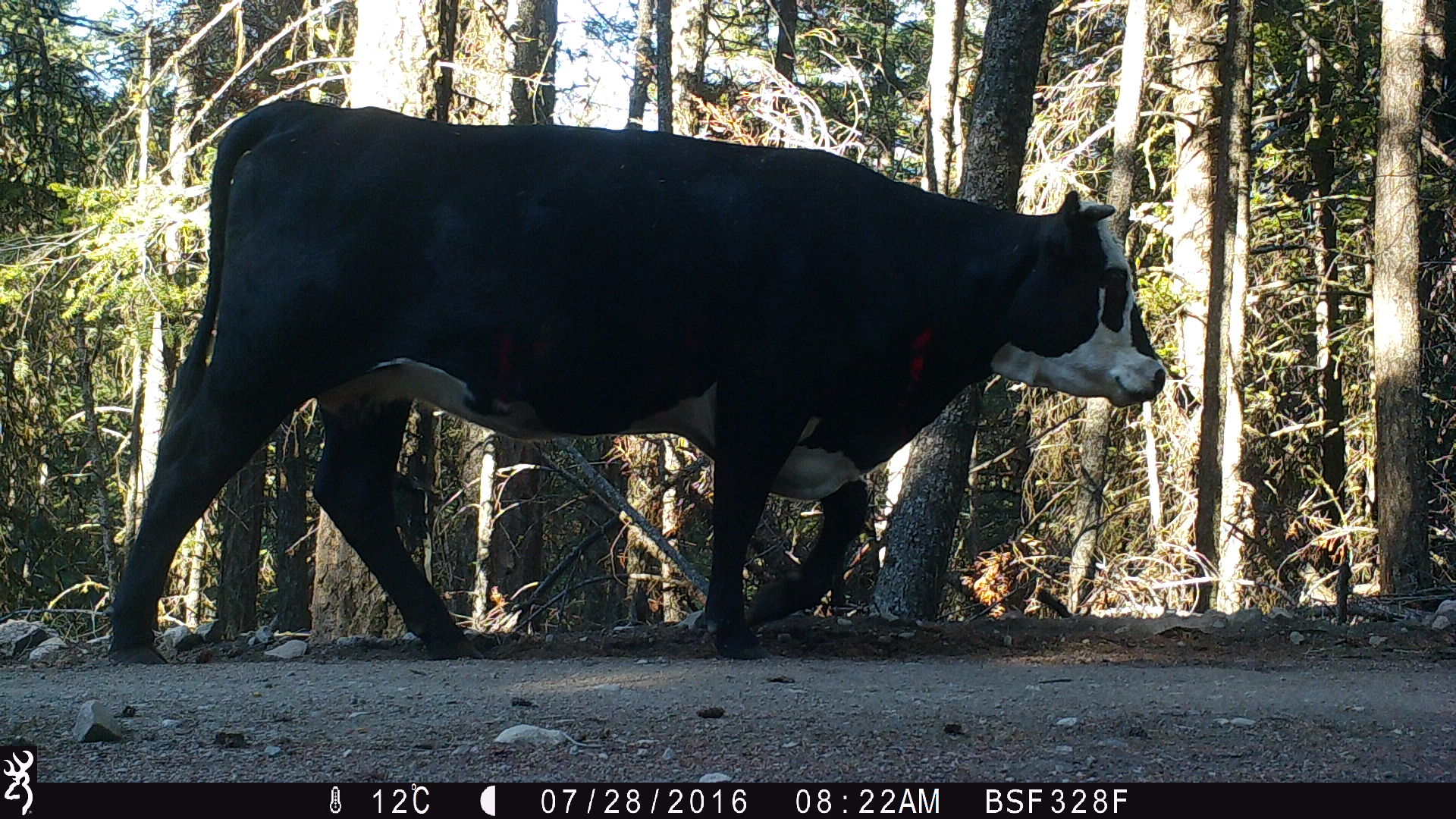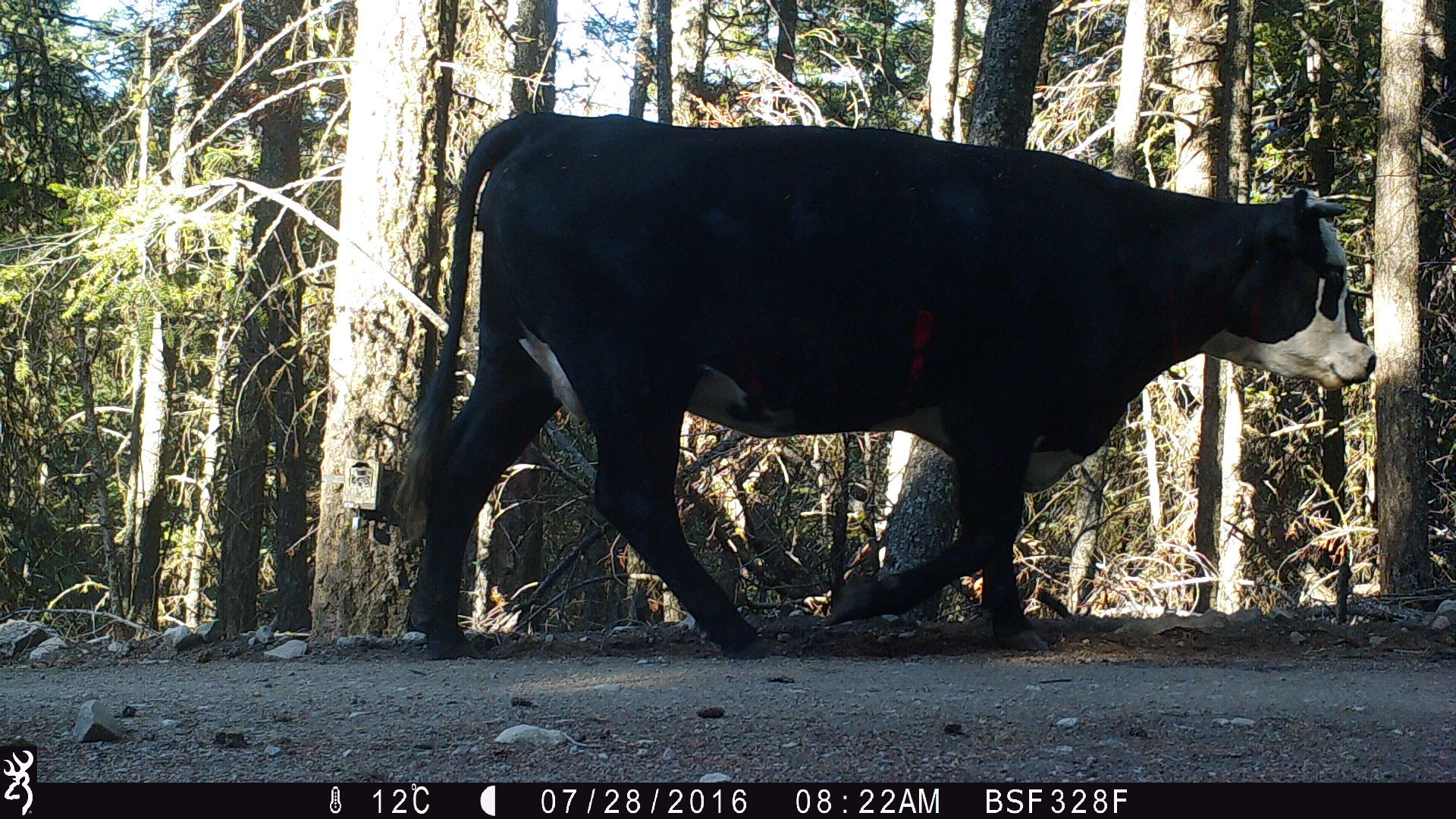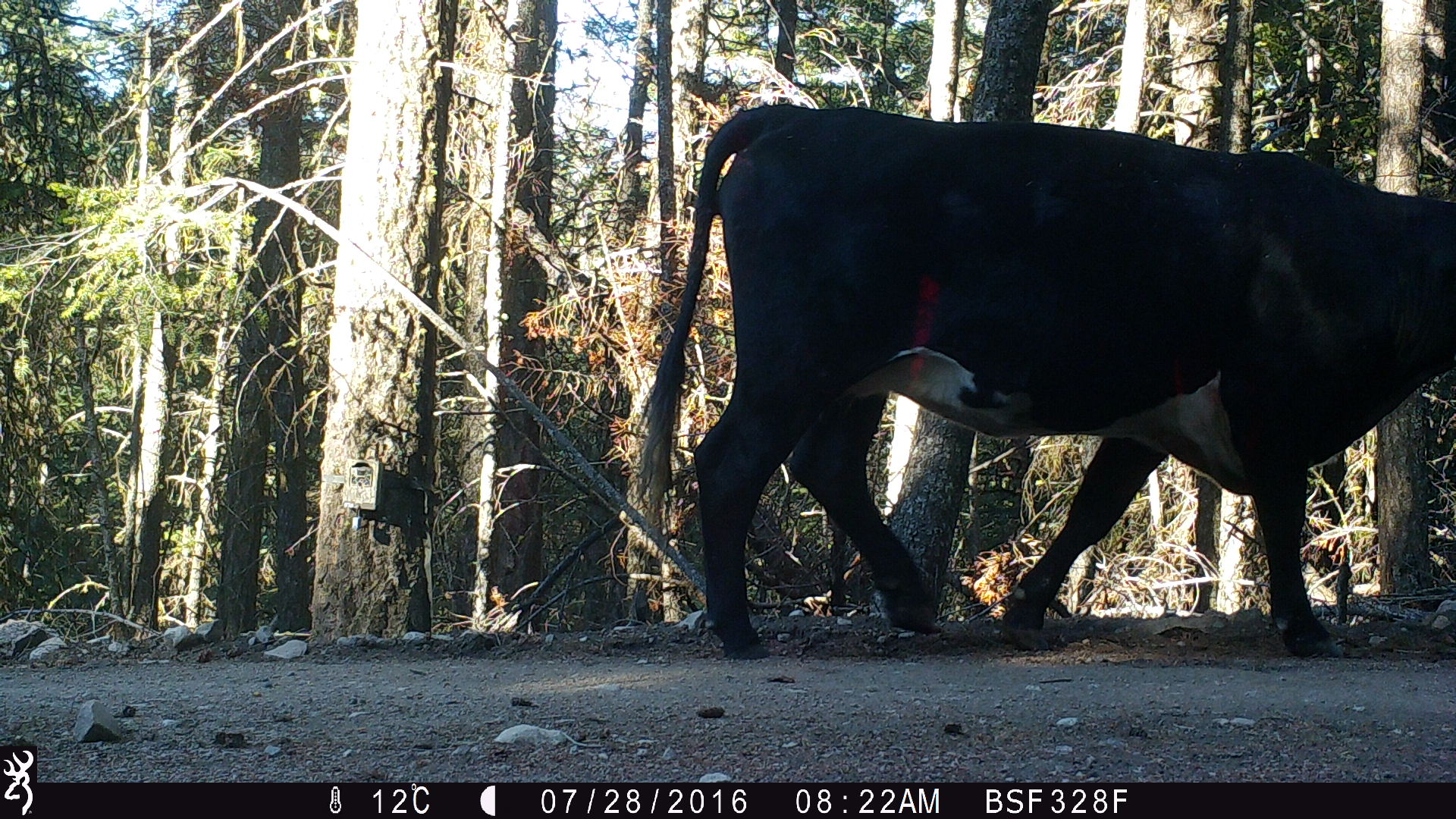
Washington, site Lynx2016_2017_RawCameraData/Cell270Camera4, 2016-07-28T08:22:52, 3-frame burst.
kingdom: Animalia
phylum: Chordata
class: Mammalia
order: Artiodactyla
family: Bovidae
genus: Bos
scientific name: Bos taurus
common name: domestic cattle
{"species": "domestic cattle (Bos taurus)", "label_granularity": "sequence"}